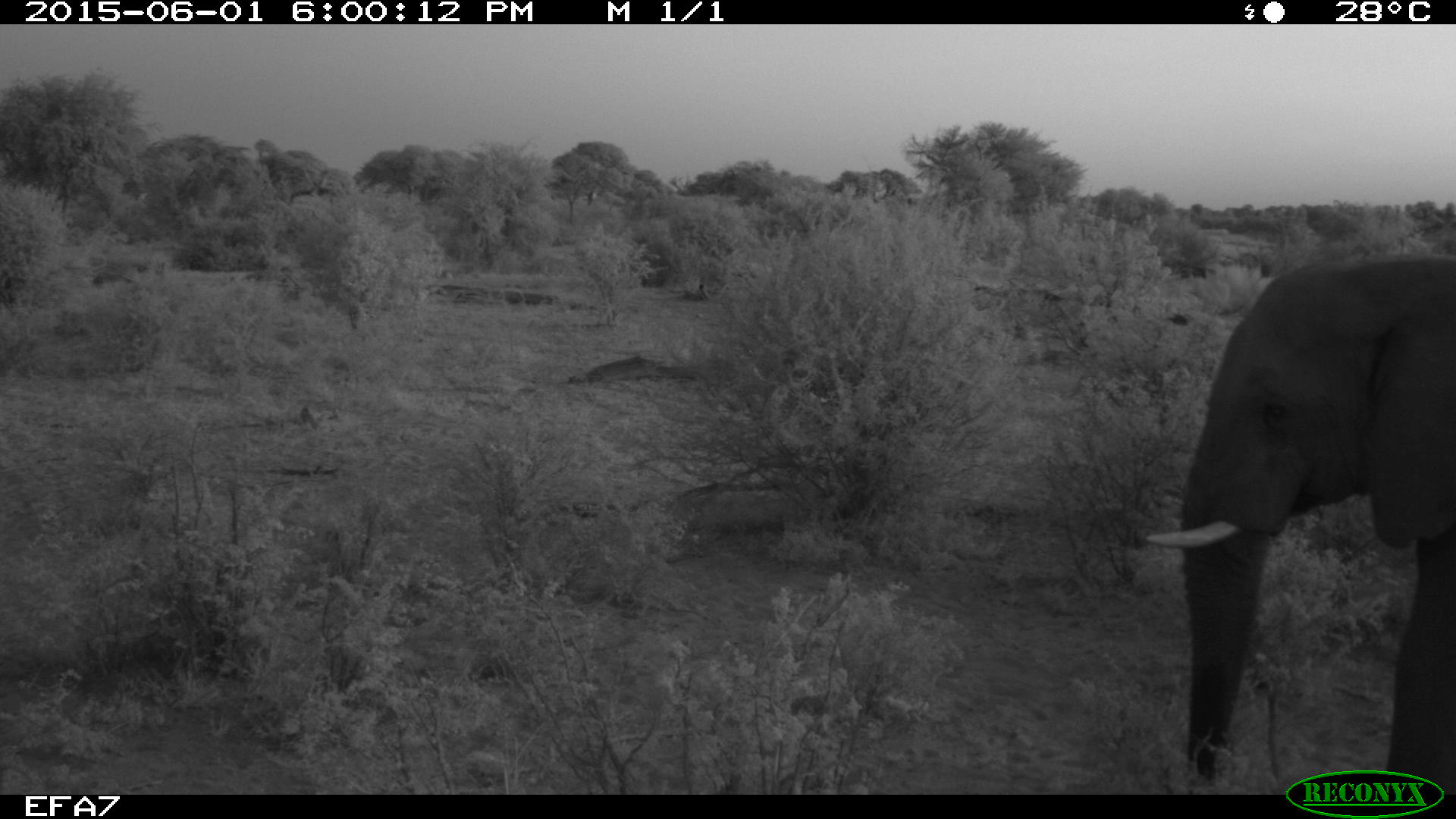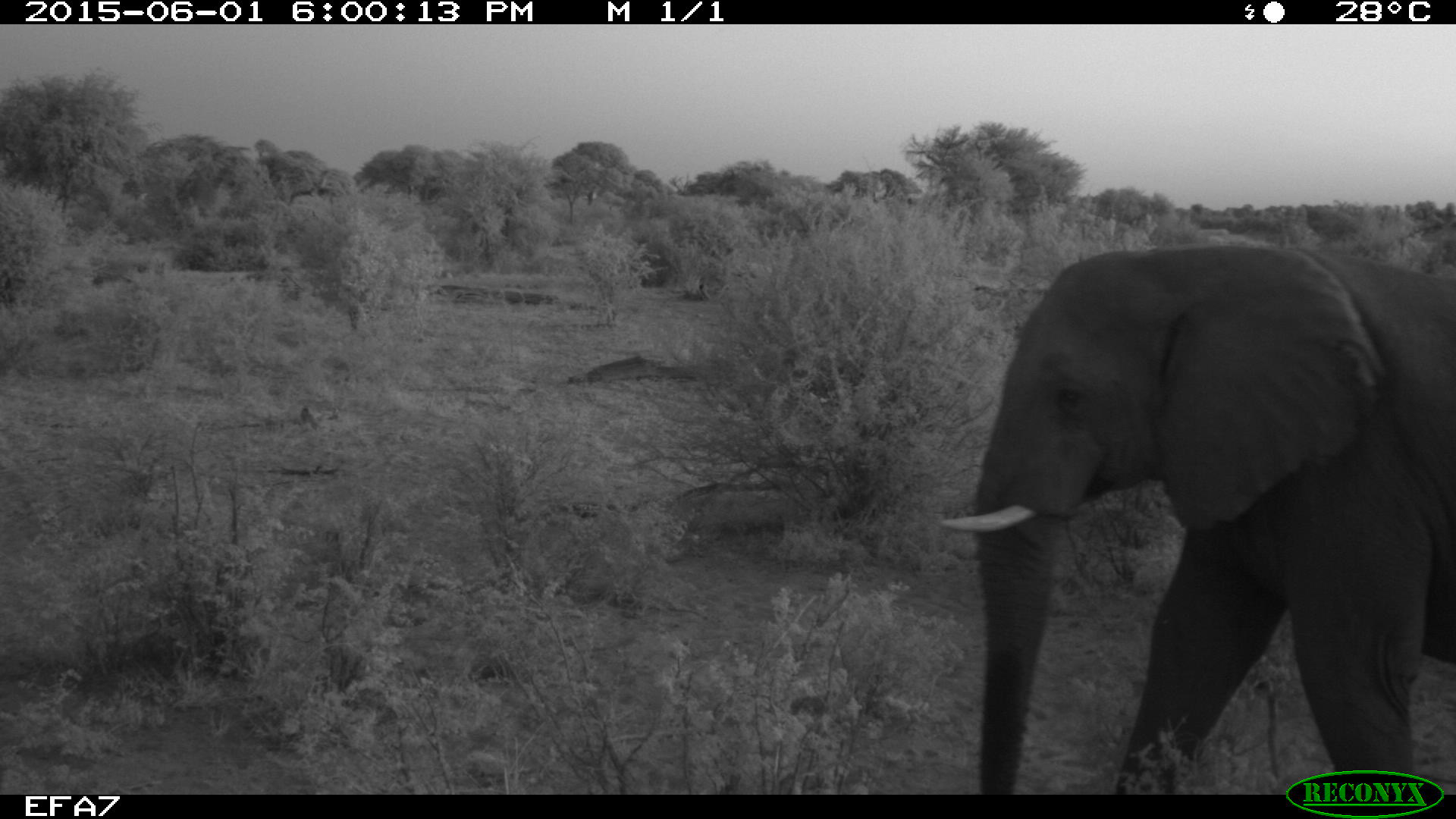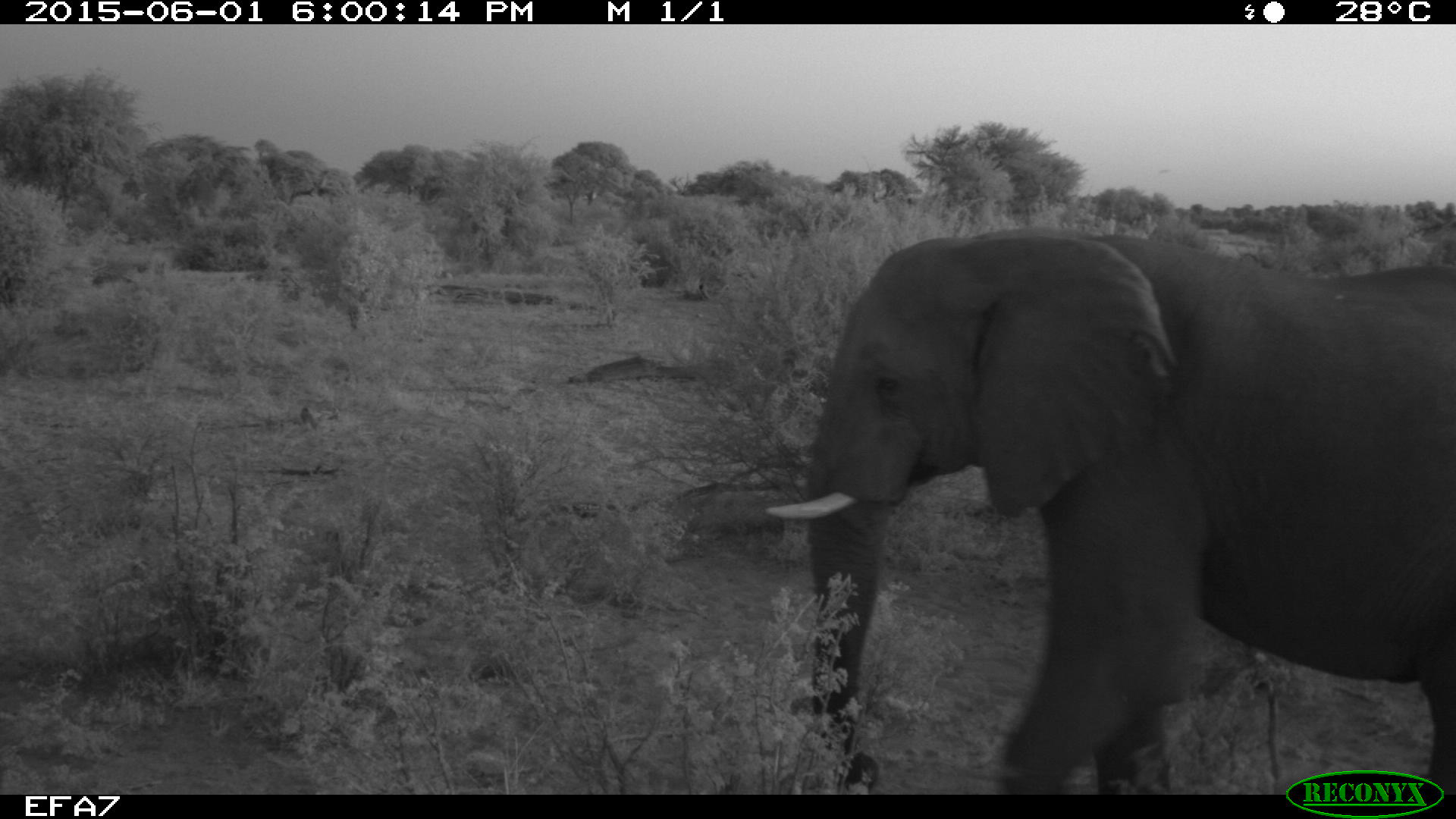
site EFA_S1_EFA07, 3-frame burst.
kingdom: Animalia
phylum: Chordata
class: Mammalia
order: Proboscidea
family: Elephantidae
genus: Loxodonta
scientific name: Loxodonta africana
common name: african bush elephant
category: elephant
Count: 1.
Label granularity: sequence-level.